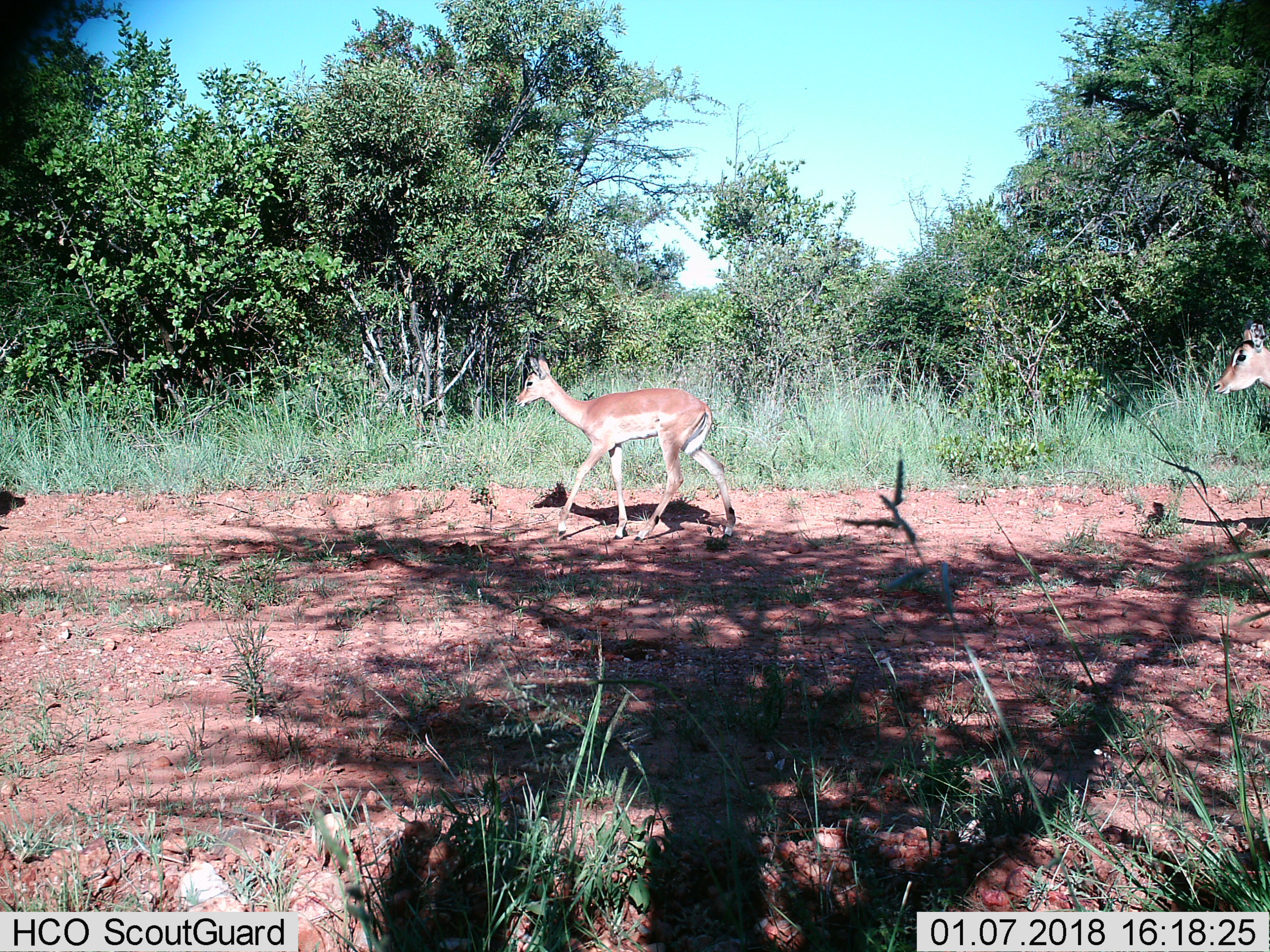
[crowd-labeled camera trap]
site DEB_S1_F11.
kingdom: Animalia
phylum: Chordata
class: Mammalia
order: Artiodactyla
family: Bovidae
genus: Aepyceros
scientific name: Aepyceros melampus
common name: impala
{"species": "impala (Aepyceros melampus)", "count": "2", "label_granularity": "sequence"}